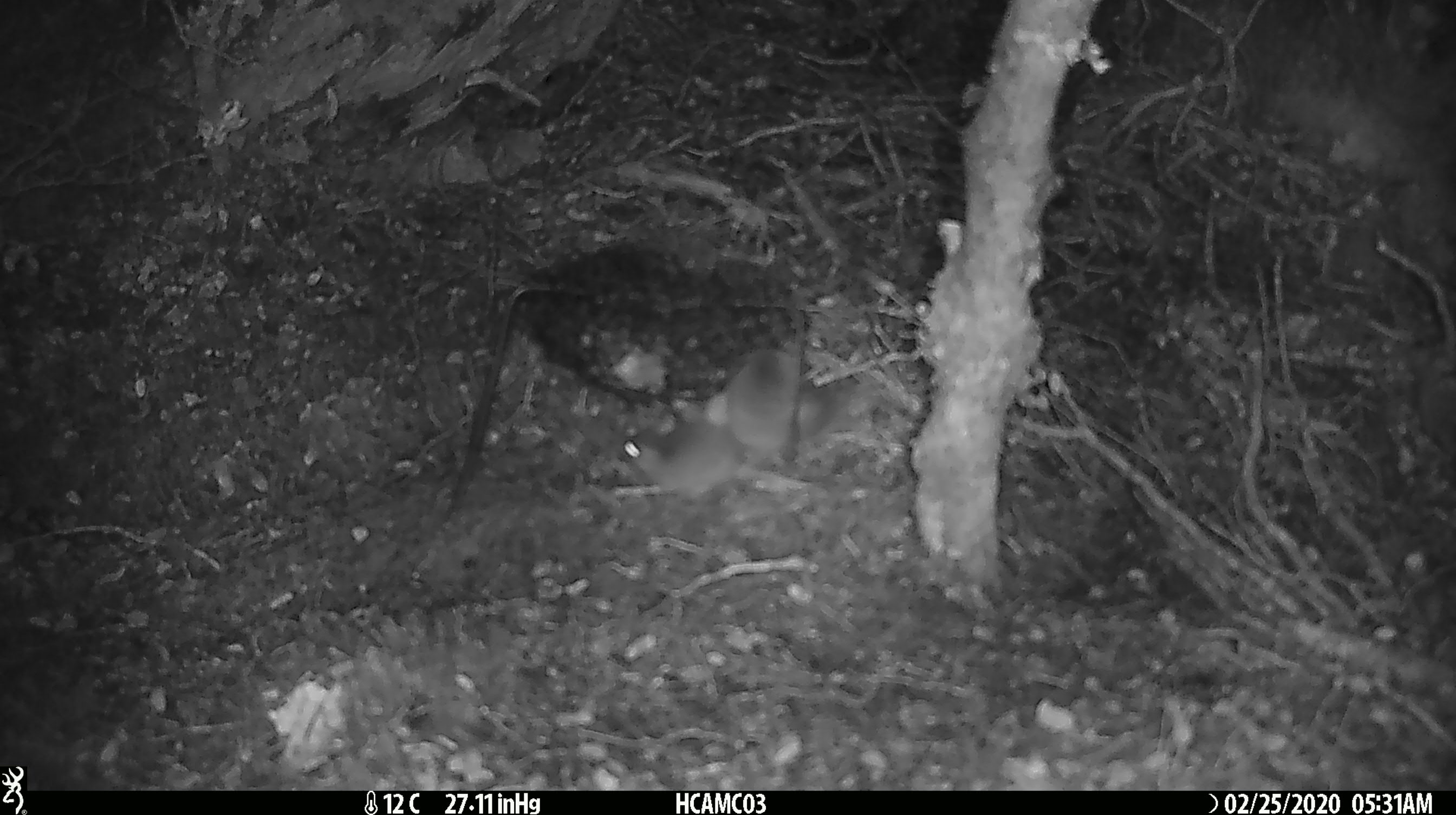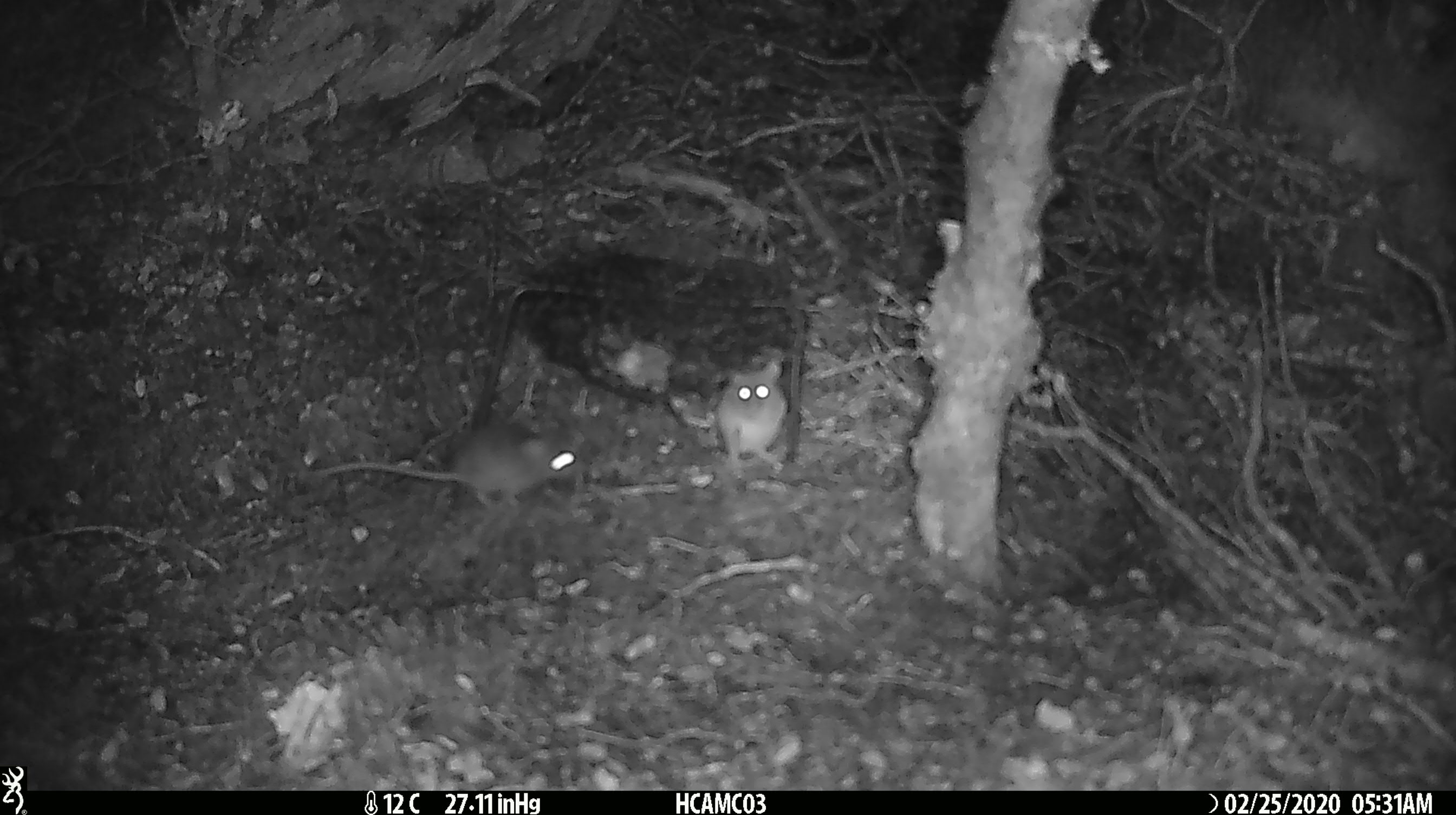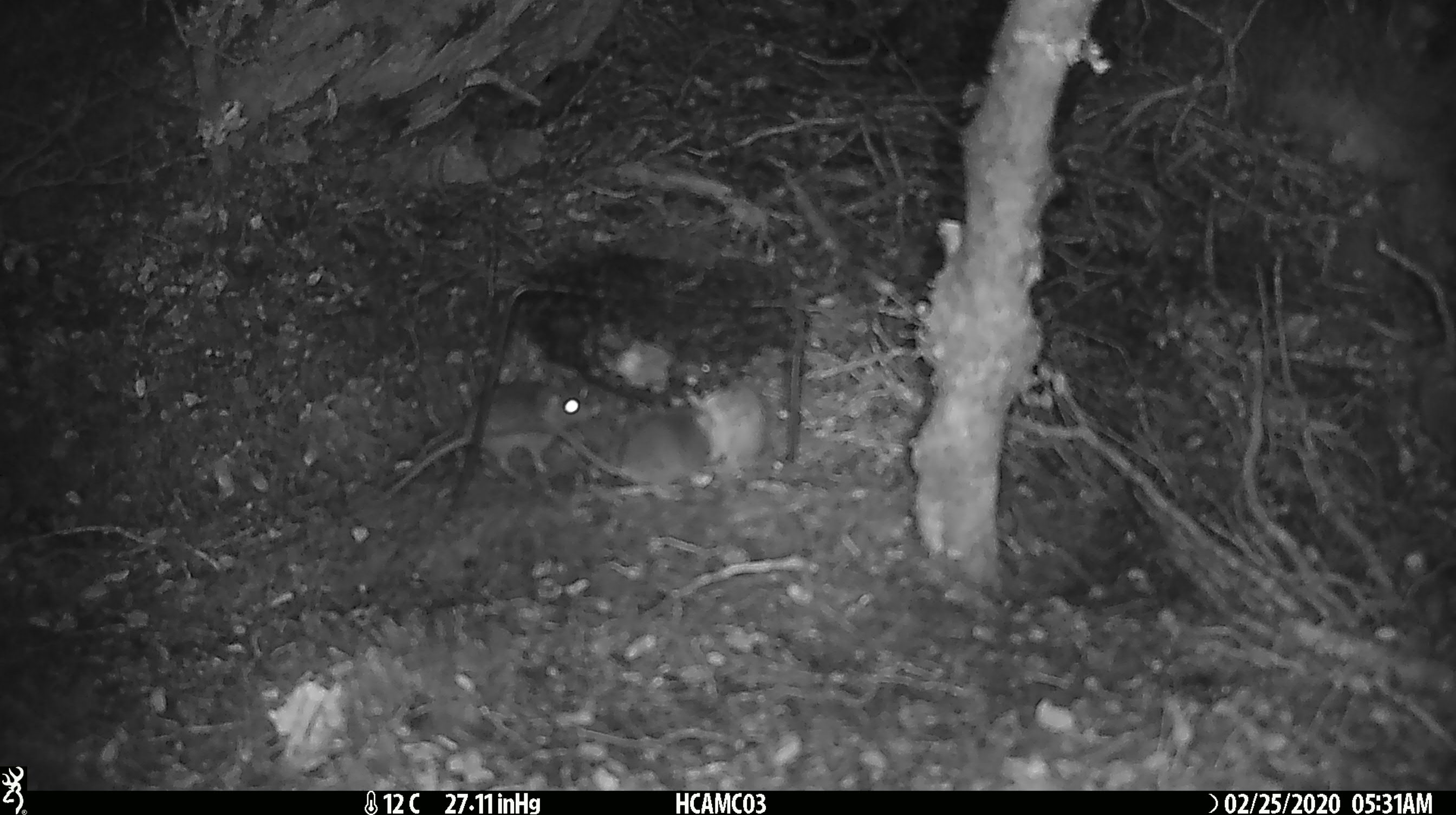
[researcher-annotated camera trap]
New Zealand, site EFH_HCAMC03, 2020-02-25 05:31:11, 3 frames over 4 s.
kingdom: Animalia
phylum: Chordata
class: Mammalia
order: Rodentia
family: Muridae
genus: Mus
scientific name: Mus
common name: mouse